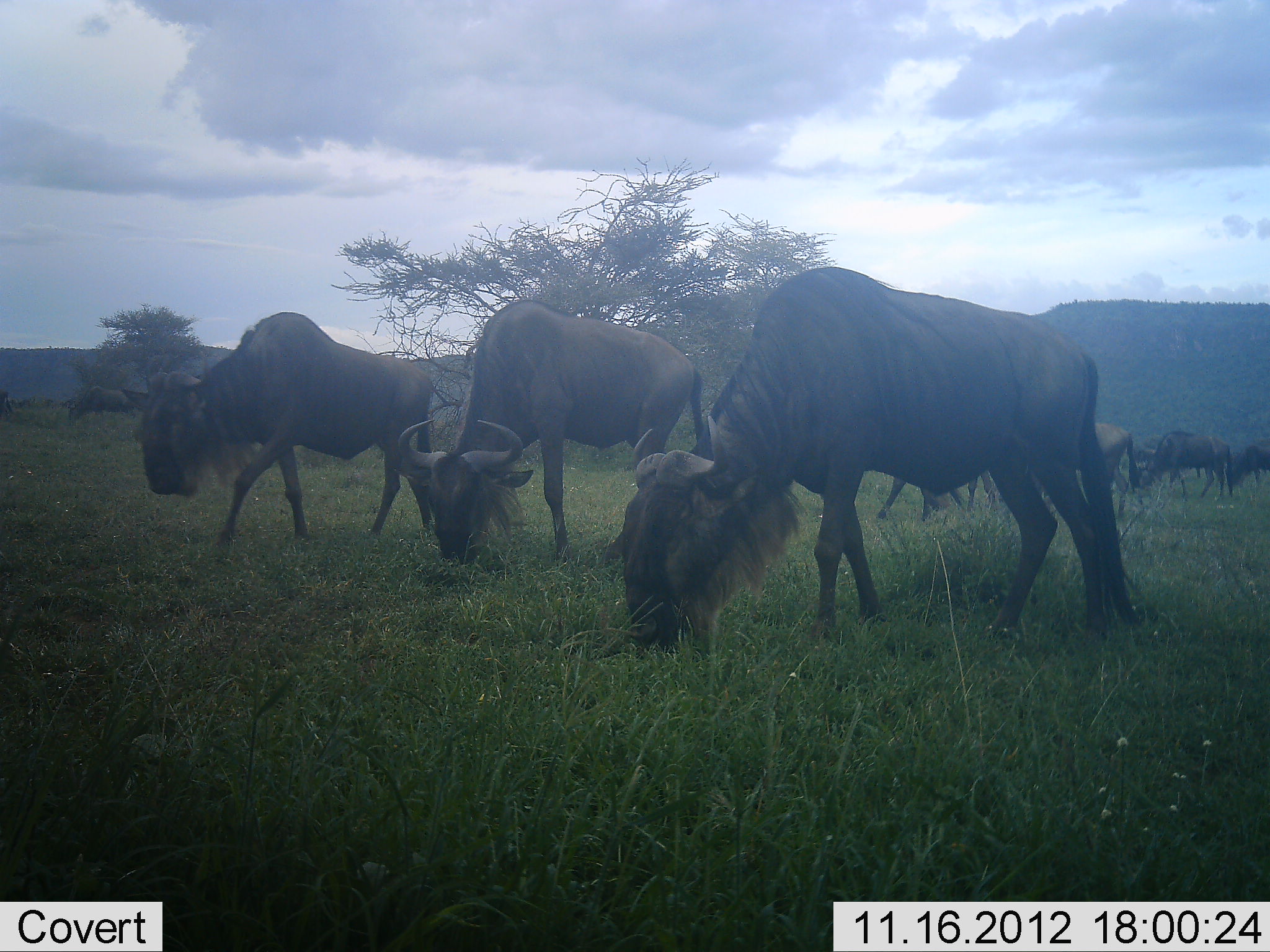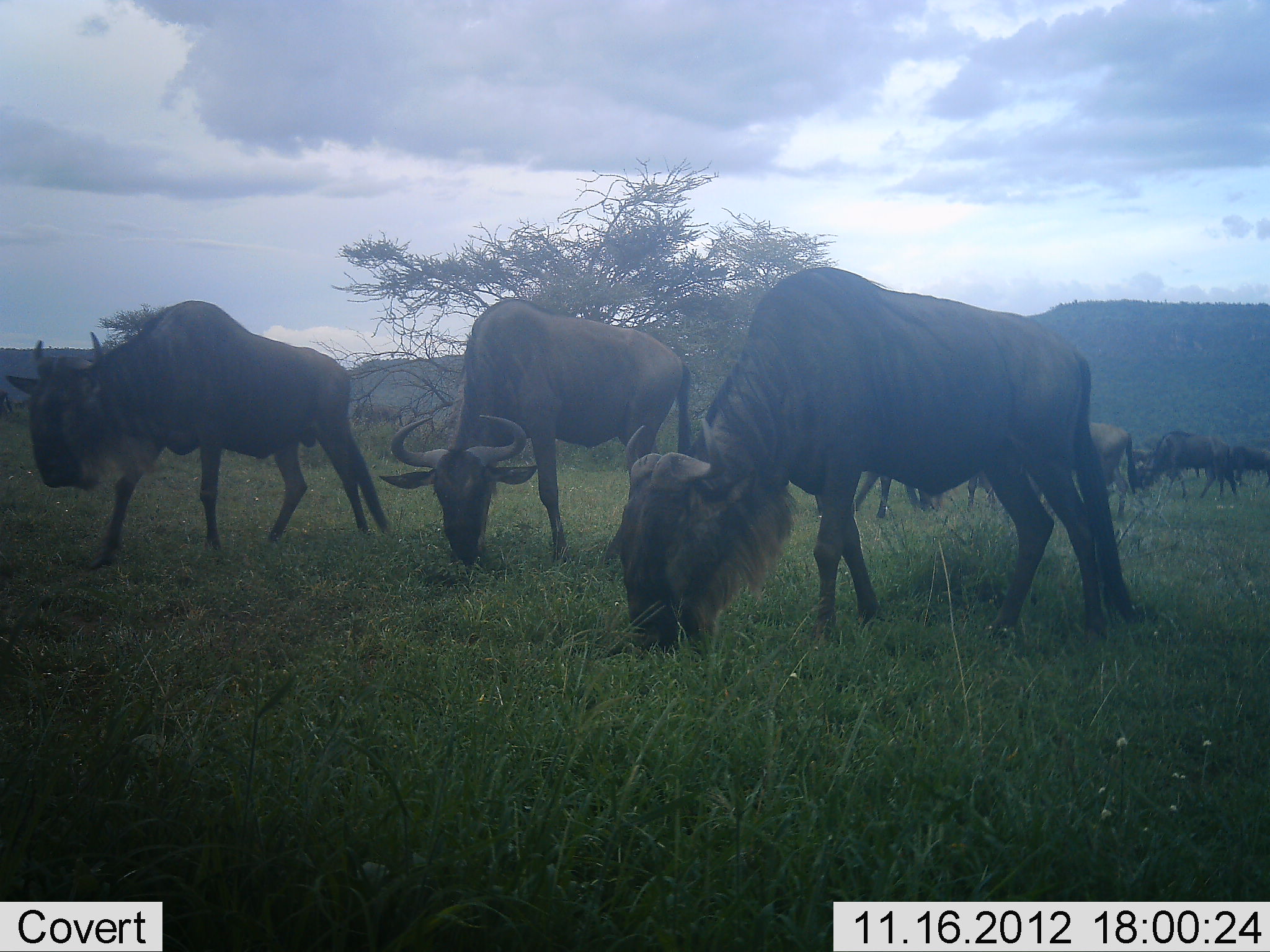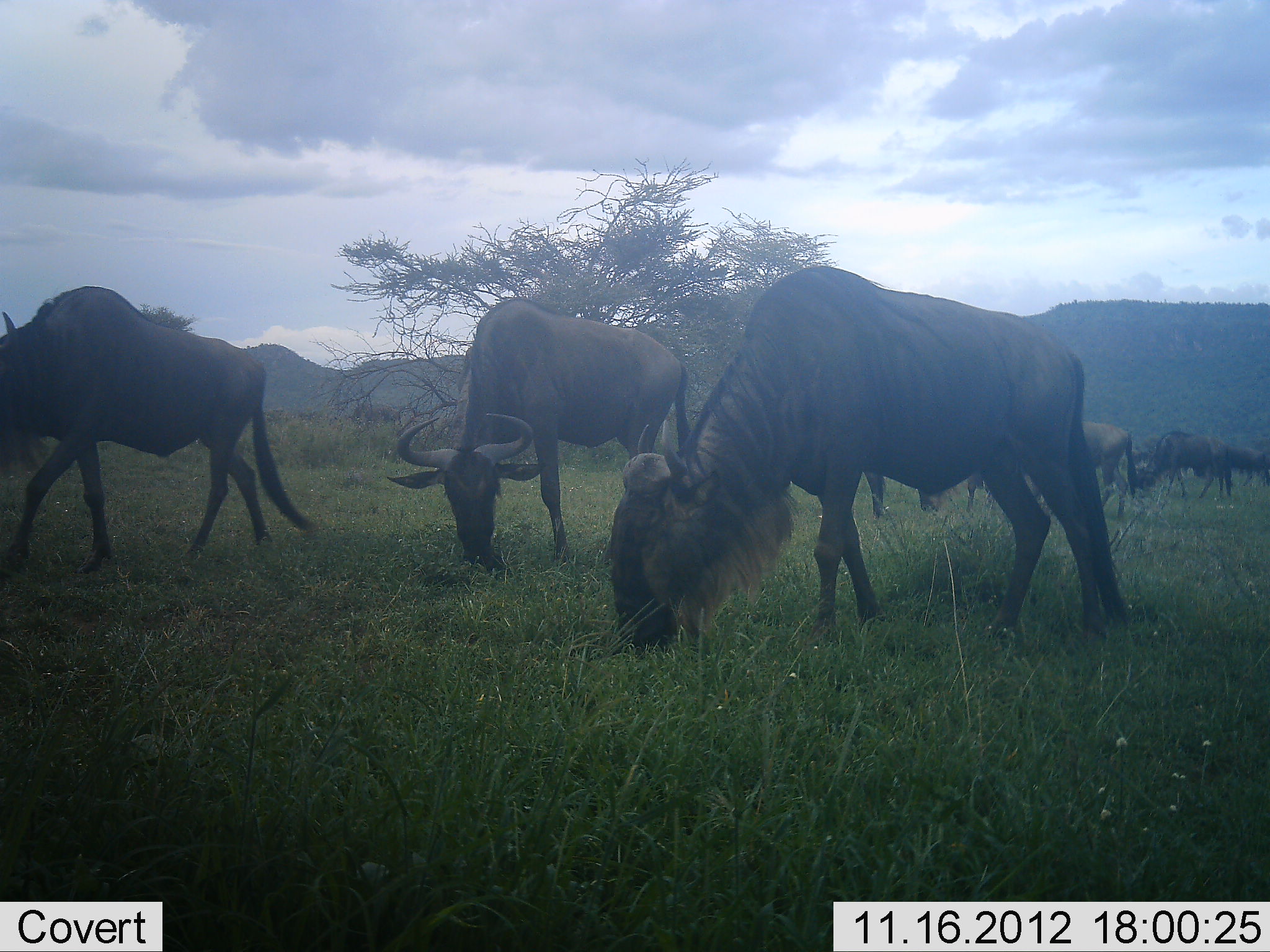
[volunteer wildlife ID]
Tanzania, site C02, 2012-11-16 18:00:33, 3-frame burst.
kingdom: Animalia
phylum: Chordata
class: Mammalia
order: Artiodactyla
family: Bovidae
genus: Connochaetes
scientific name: Connochaetes taurinus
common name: blue wildebeest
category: wildebeest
Wildebeest (blue wildebeest) (Connochaetes taurinus), count 8. Behavior (volunteer vote fractions): standing 20%, resting 0%, moving 40%, interacting 0%. Young present (vote fraction): 0%. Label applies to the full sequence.